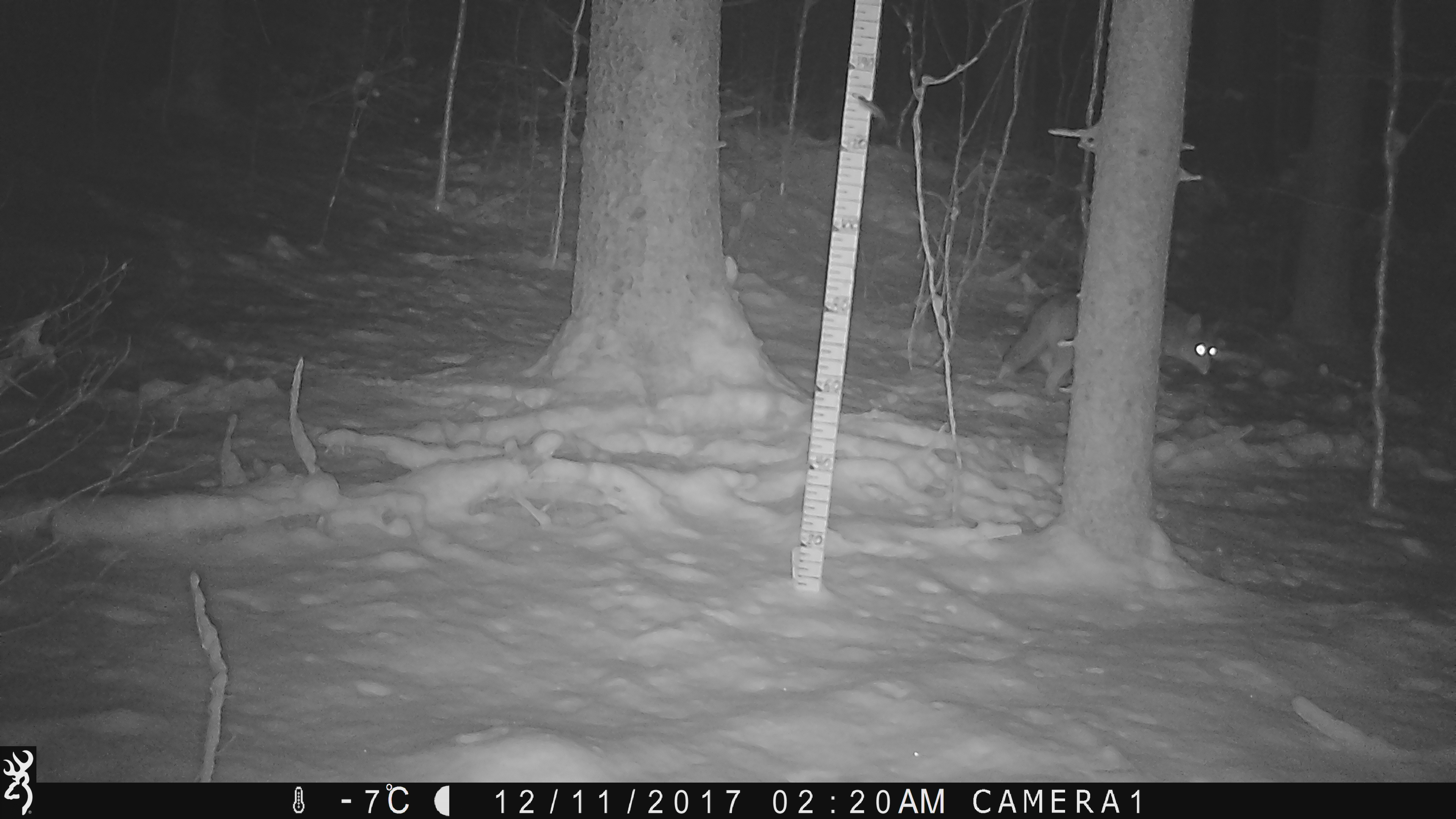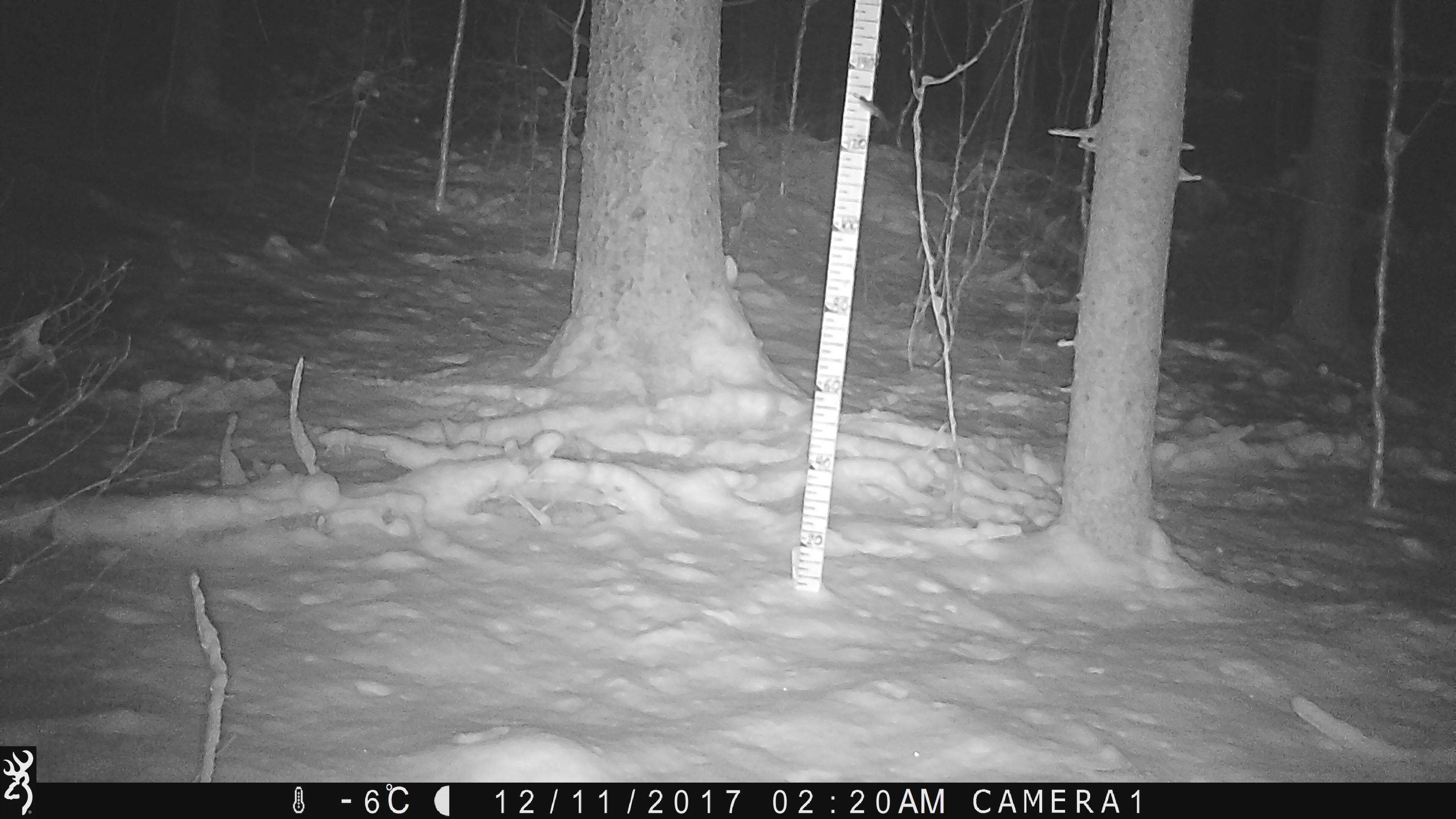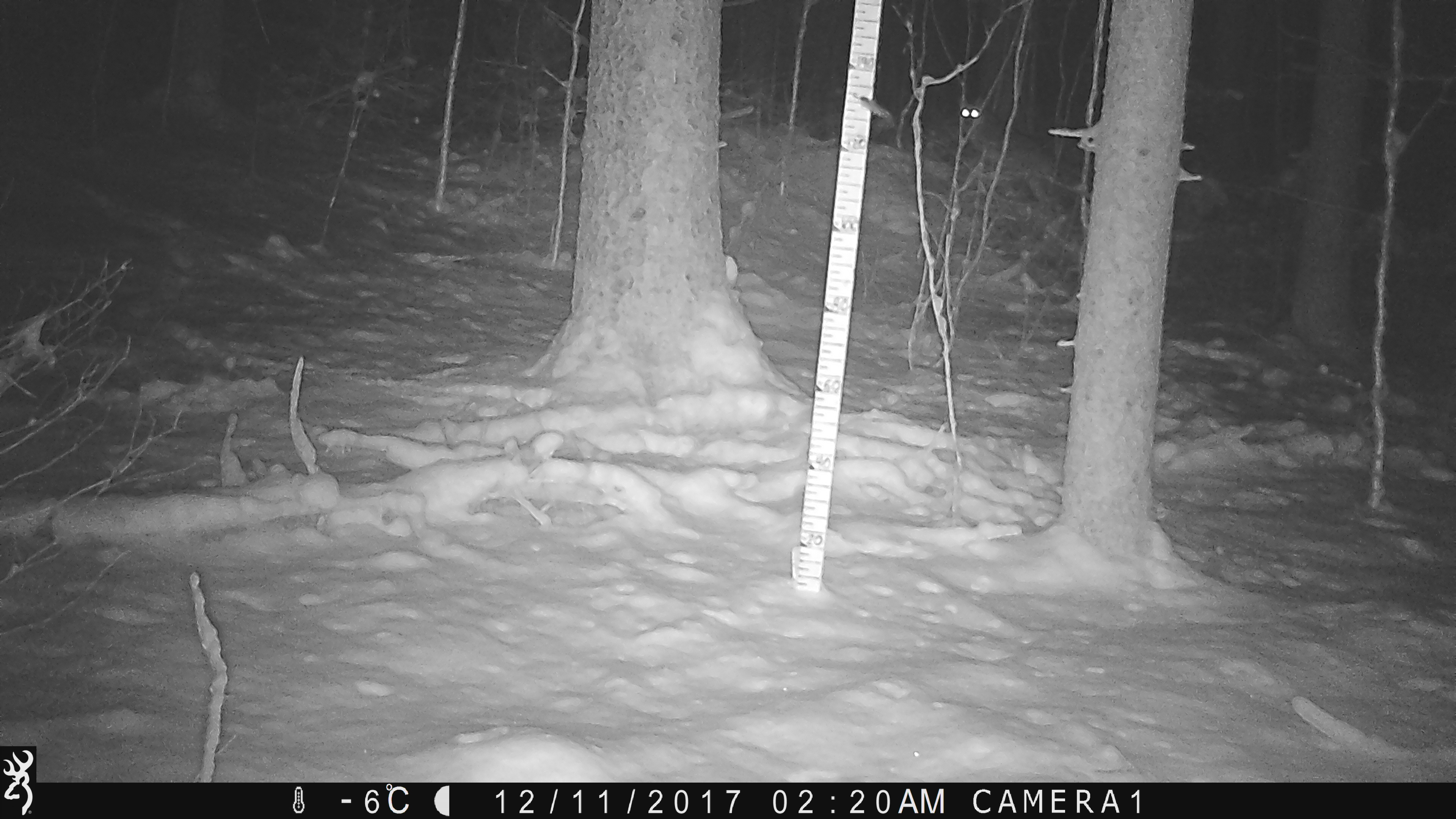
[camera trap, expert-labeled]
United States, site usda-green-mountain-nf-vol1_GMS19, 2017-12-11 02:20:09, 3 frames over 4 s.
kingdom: Animalia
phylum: Chordata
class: Mammalia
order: Carnivora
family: Canidae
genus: Canis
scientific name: Canis latrans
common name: coyote